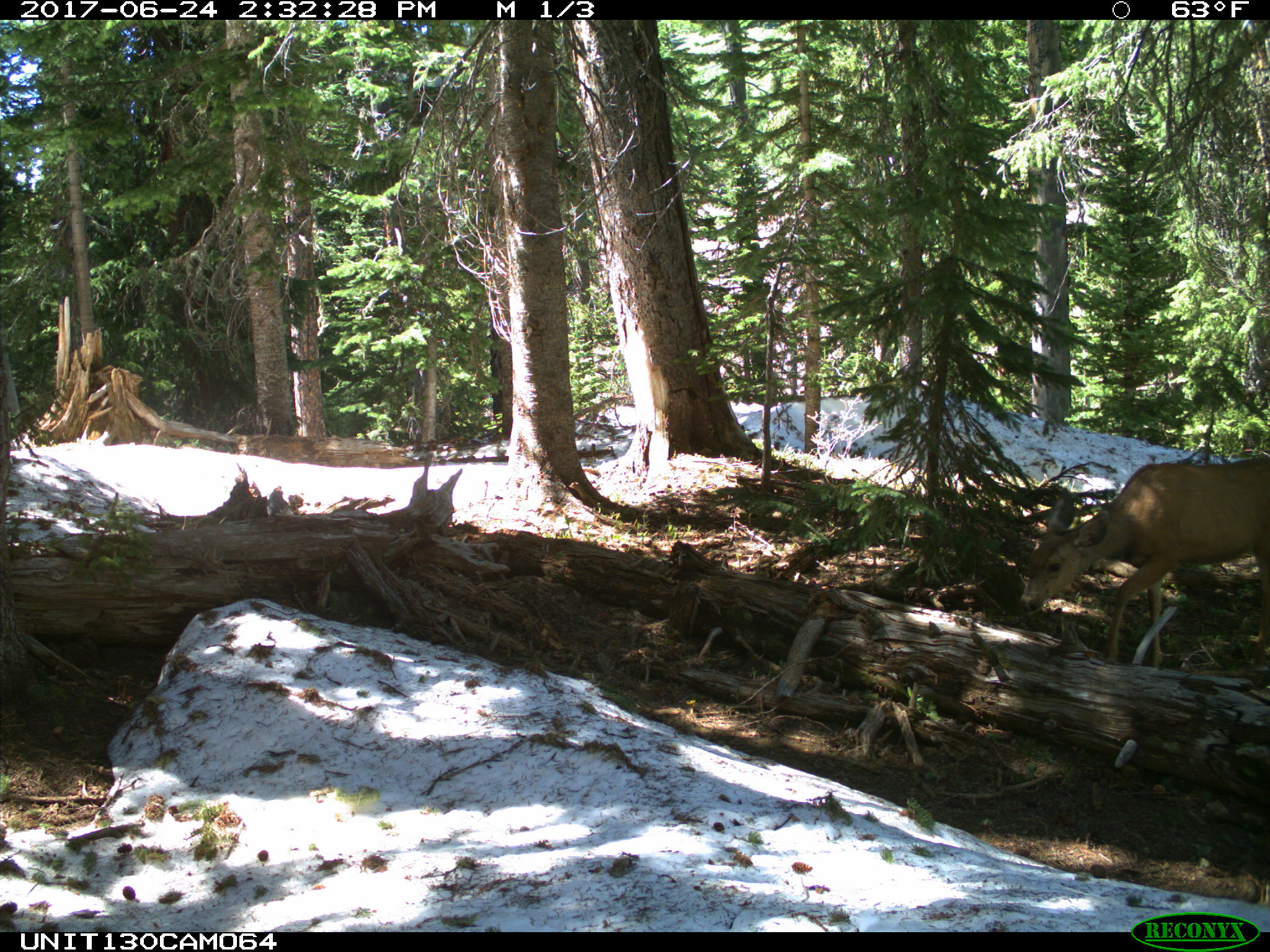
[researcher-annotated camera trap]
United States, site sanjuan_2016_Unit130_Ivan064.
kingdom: Animalia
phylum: Chordata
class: Mammalia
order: Artiodactyla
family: Cervidae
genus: Odocoileus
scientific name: Odocoileus hemionus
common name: mule deer